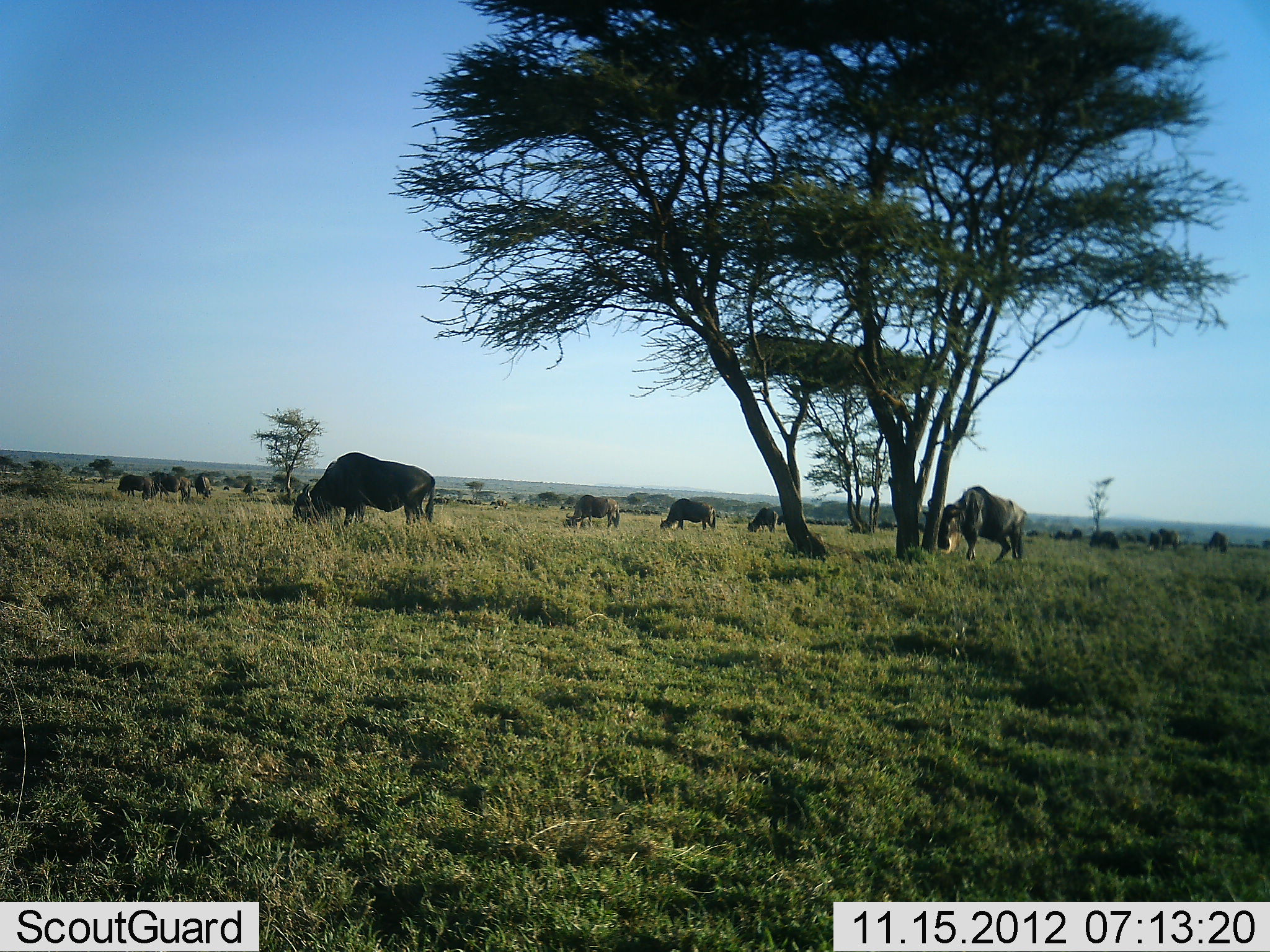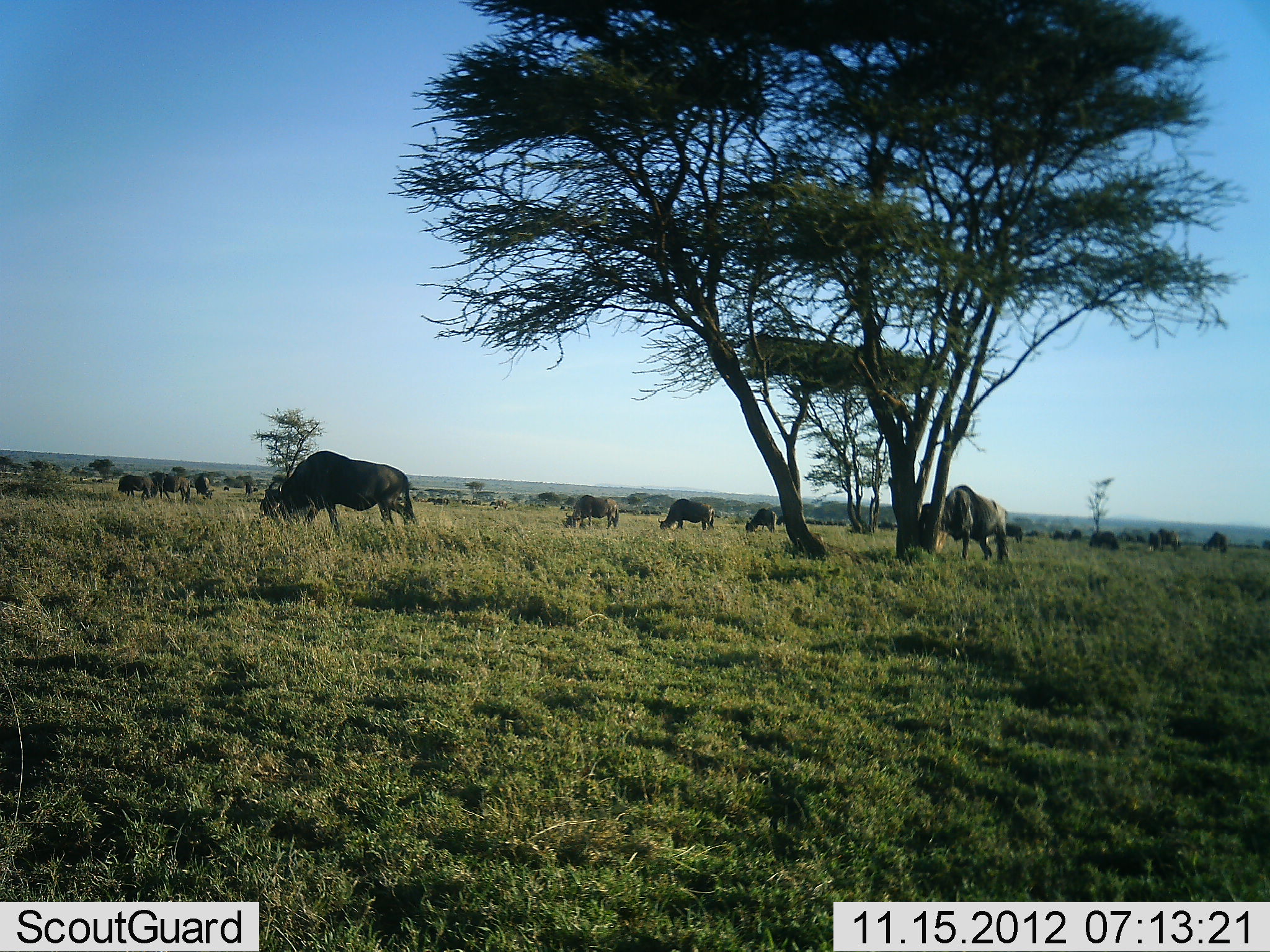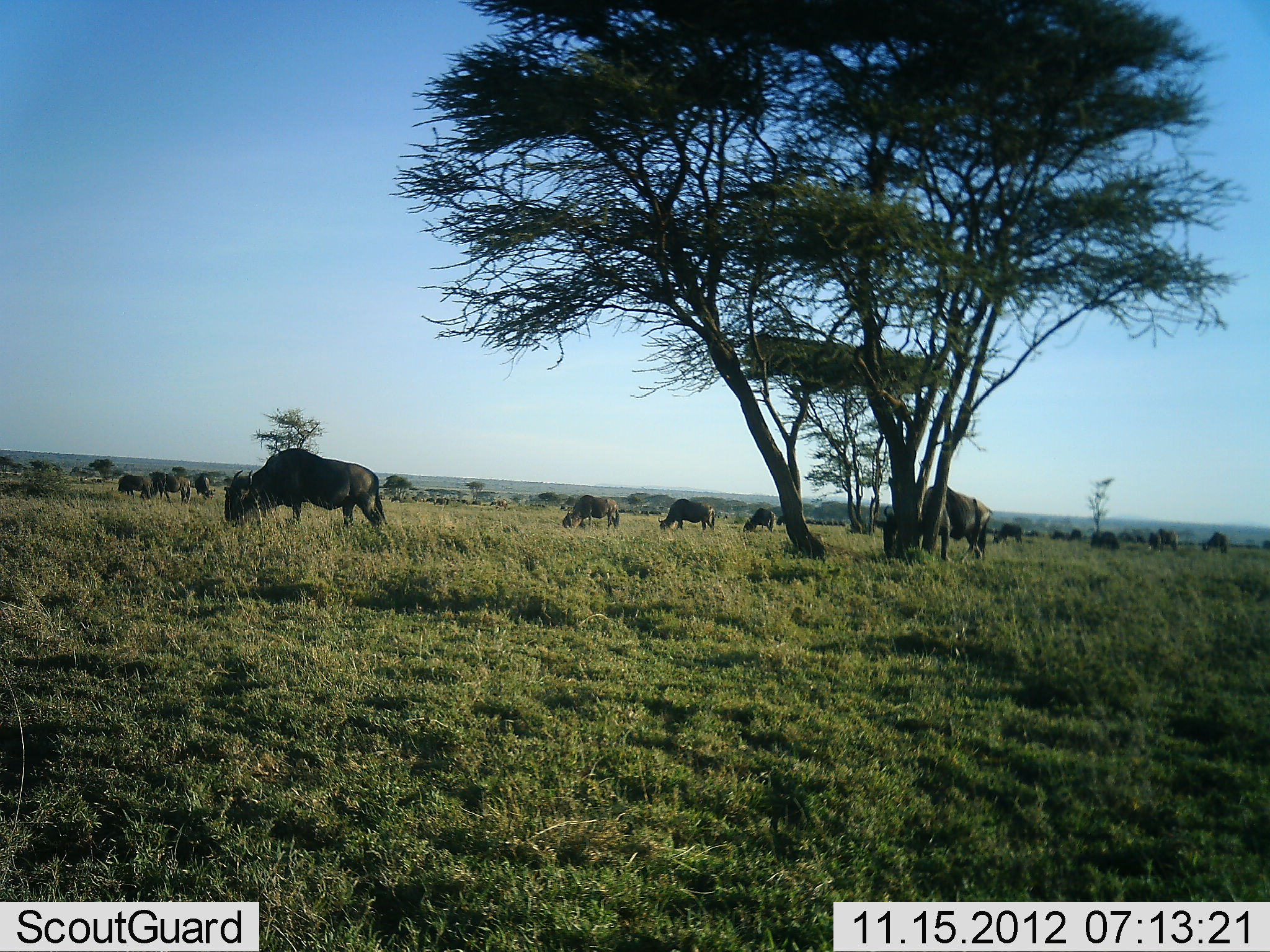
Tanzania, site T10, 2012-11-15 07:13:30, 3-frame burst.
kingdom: Animalia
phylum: Chordata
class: Mammalia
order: Artiodactyla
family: Bovidae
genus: Connochaetes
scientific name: Connochaetes taurinus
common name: blue wildebeest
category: wildebeest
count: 11-50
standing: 40%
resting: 0%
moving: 70%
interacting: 0%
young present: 0%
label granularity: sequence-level